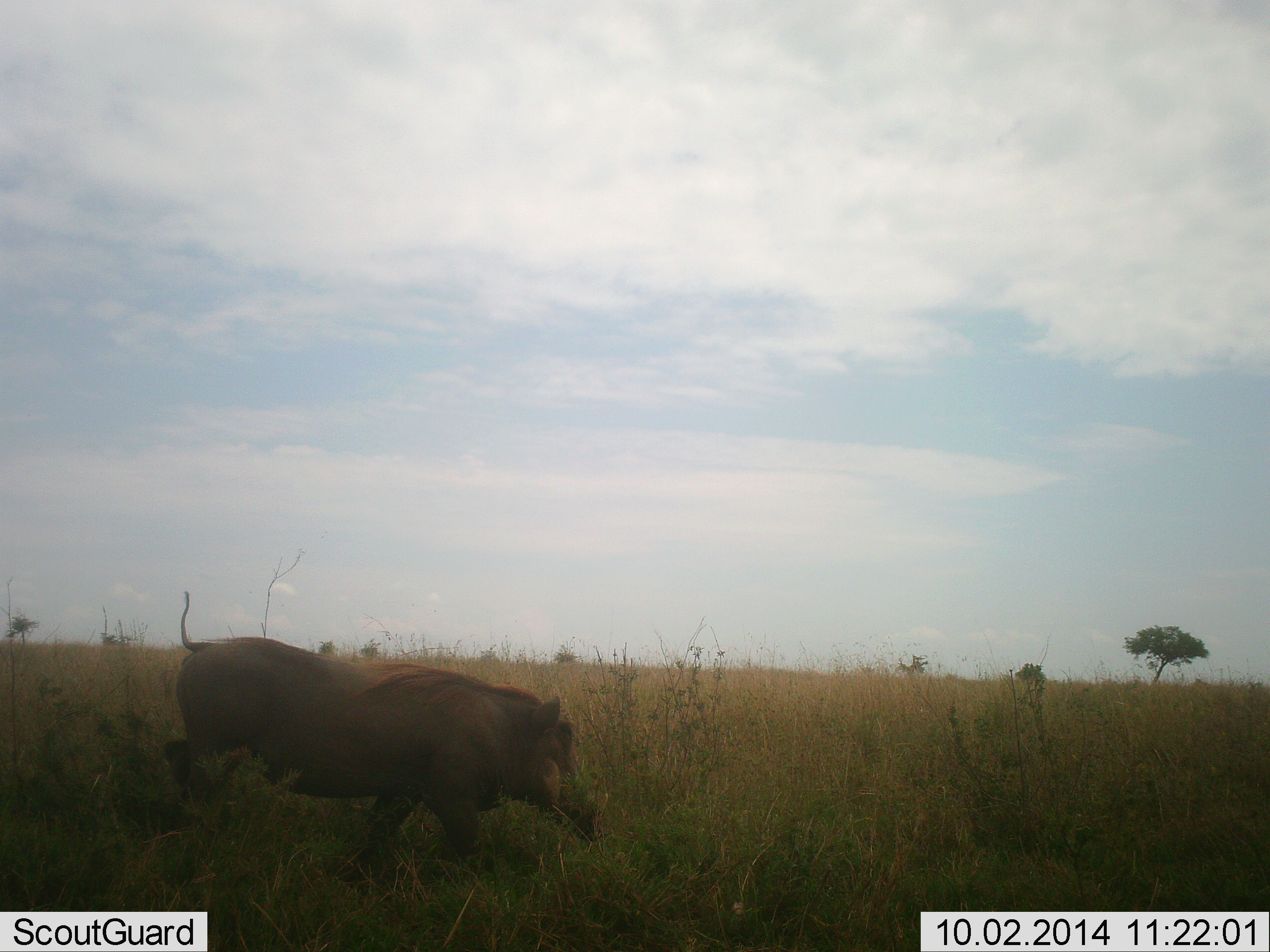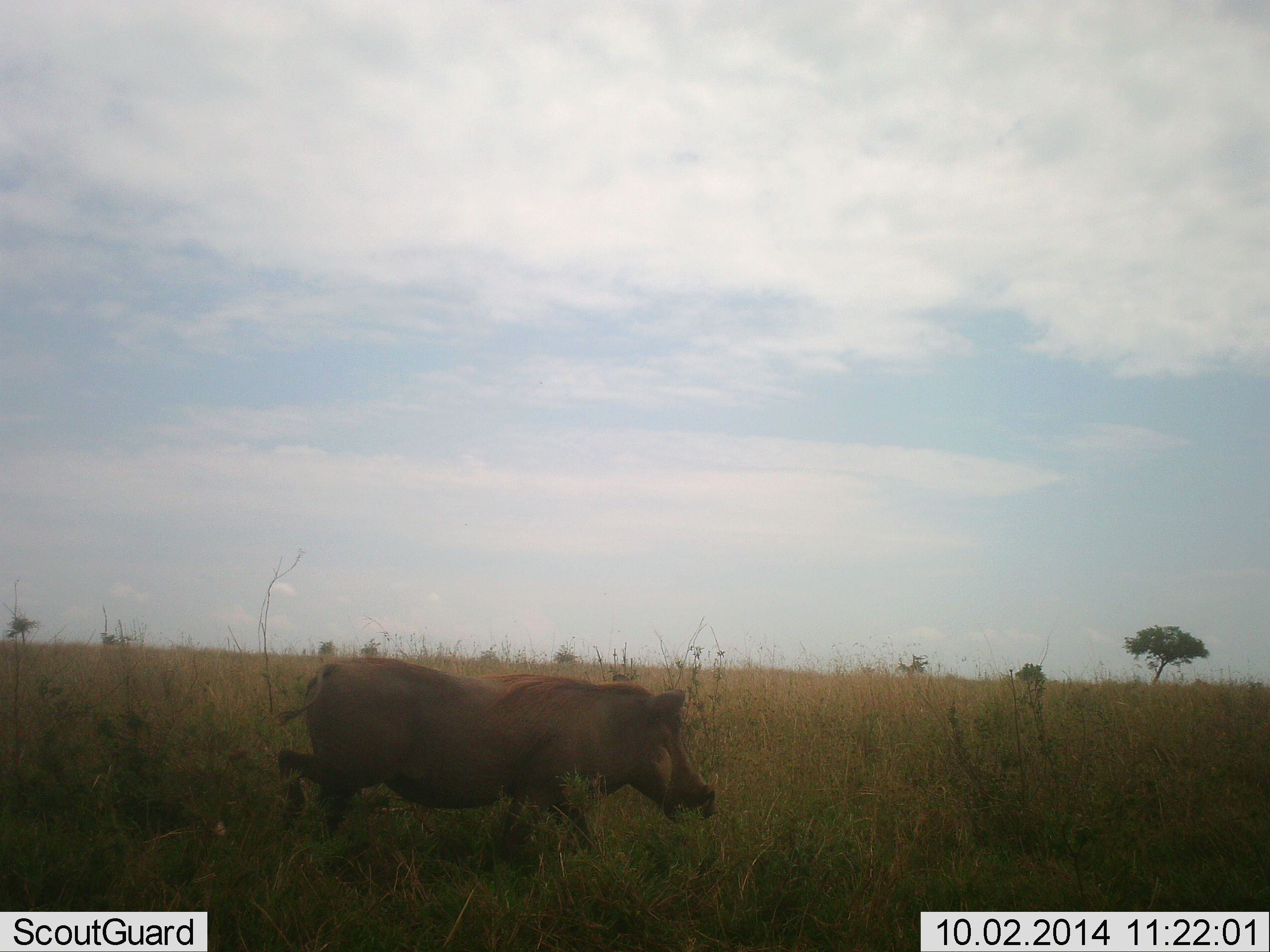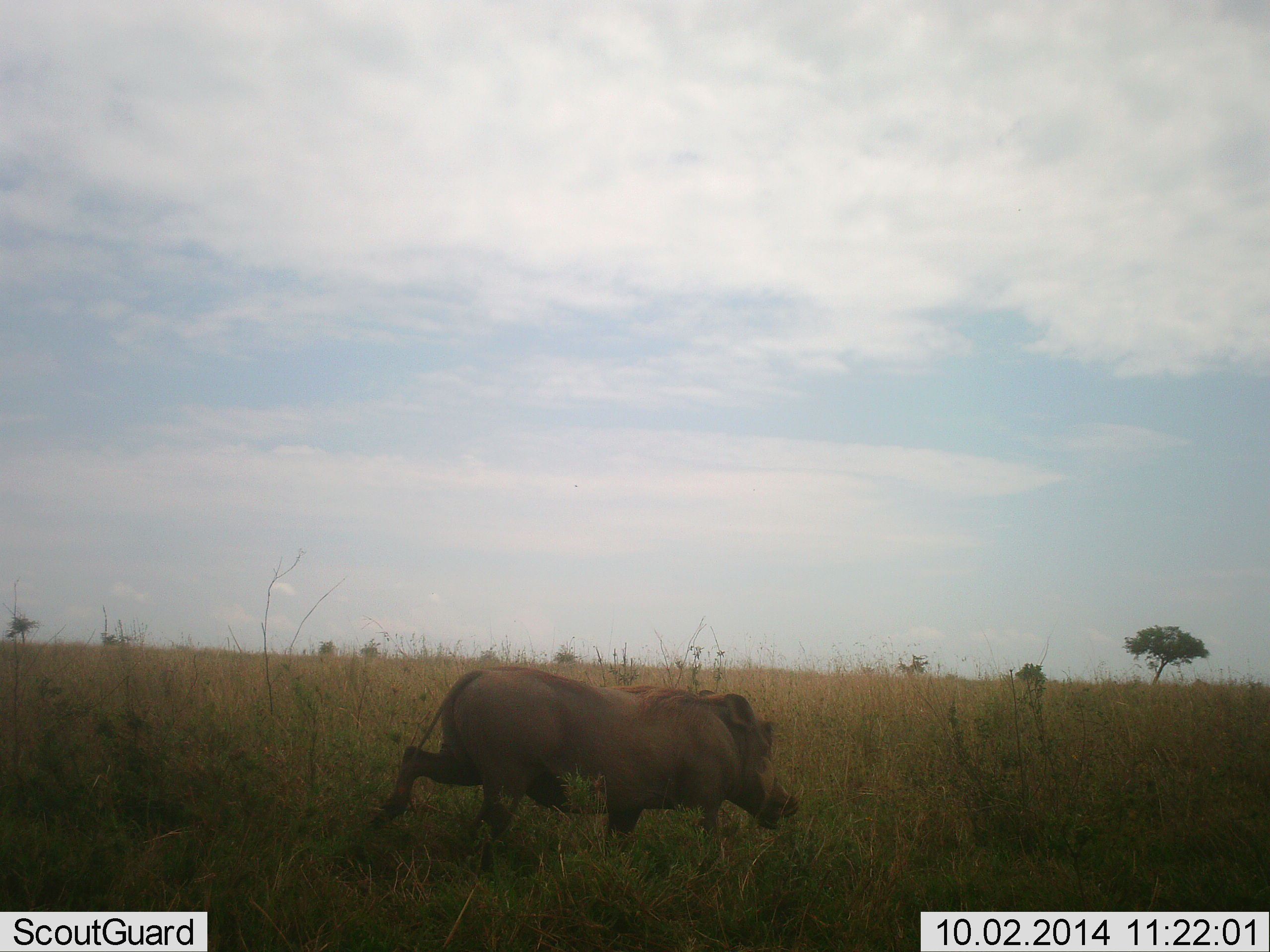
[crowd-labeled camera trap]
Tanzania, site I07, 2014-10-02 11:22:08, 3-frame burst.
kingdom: Animalia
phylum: Chordata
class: Mammalia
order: Artiodactyla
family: Suidae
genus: Phacochoerus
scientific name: Phacochoerus africanus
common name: warthog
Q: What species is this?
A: Warthog (Phacochoerus africanus).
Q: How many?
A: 1.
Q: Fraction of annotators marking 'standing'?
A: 0%.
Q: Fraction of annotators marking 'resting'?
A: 0%.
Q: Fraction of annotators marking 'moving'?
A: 100%.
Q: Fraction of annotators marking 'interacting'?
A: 0%.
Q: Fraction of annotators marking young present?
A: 0%.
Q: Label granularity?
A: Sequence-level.